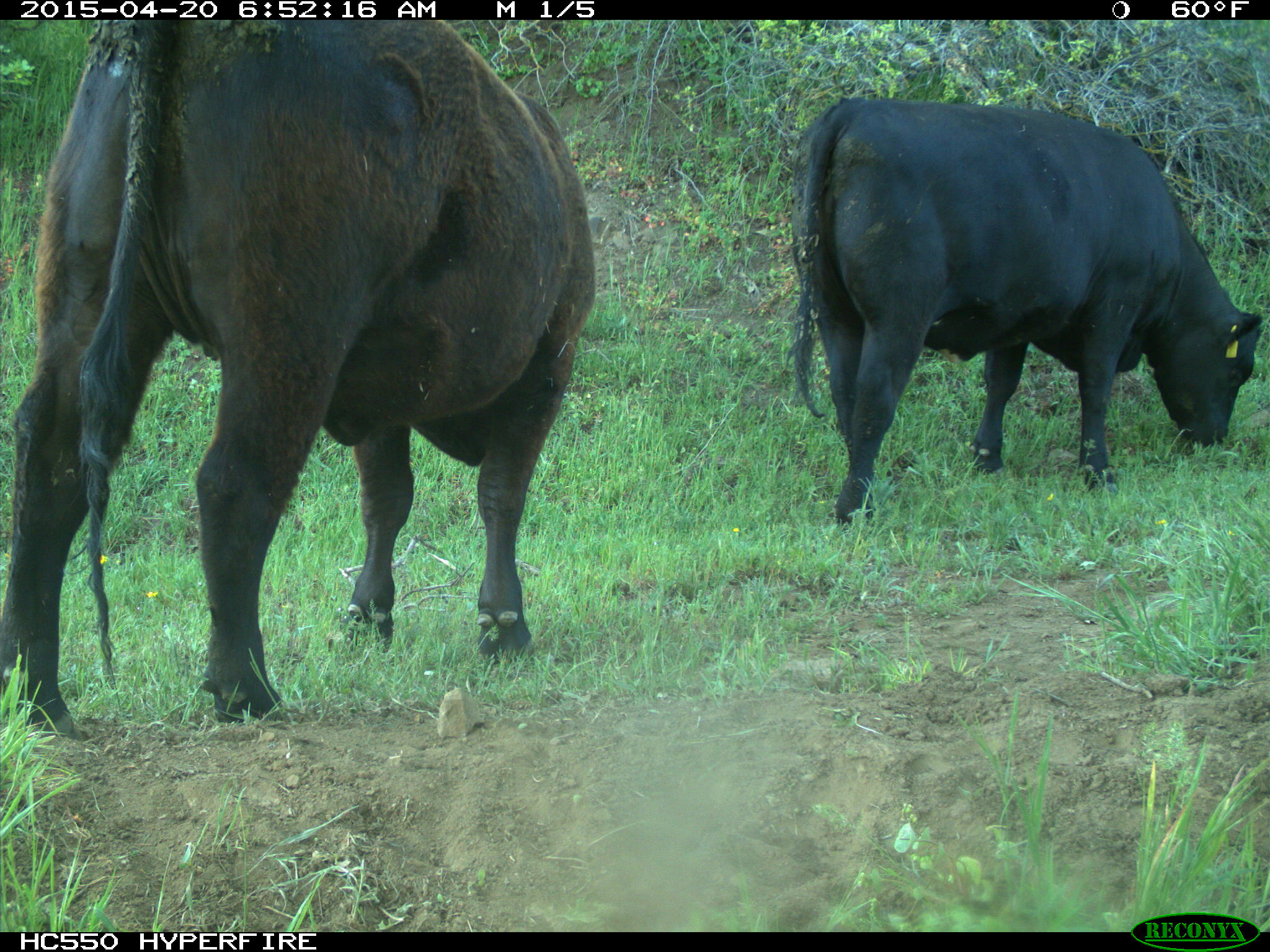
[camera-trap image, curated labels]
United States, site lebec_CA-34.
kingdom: Animalia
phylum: Chordata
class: Mammalia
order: Artiodactyla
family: Bovidae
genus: Bos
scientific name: Bos taurus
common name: domestic cow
Bos taurus (domestic cow).